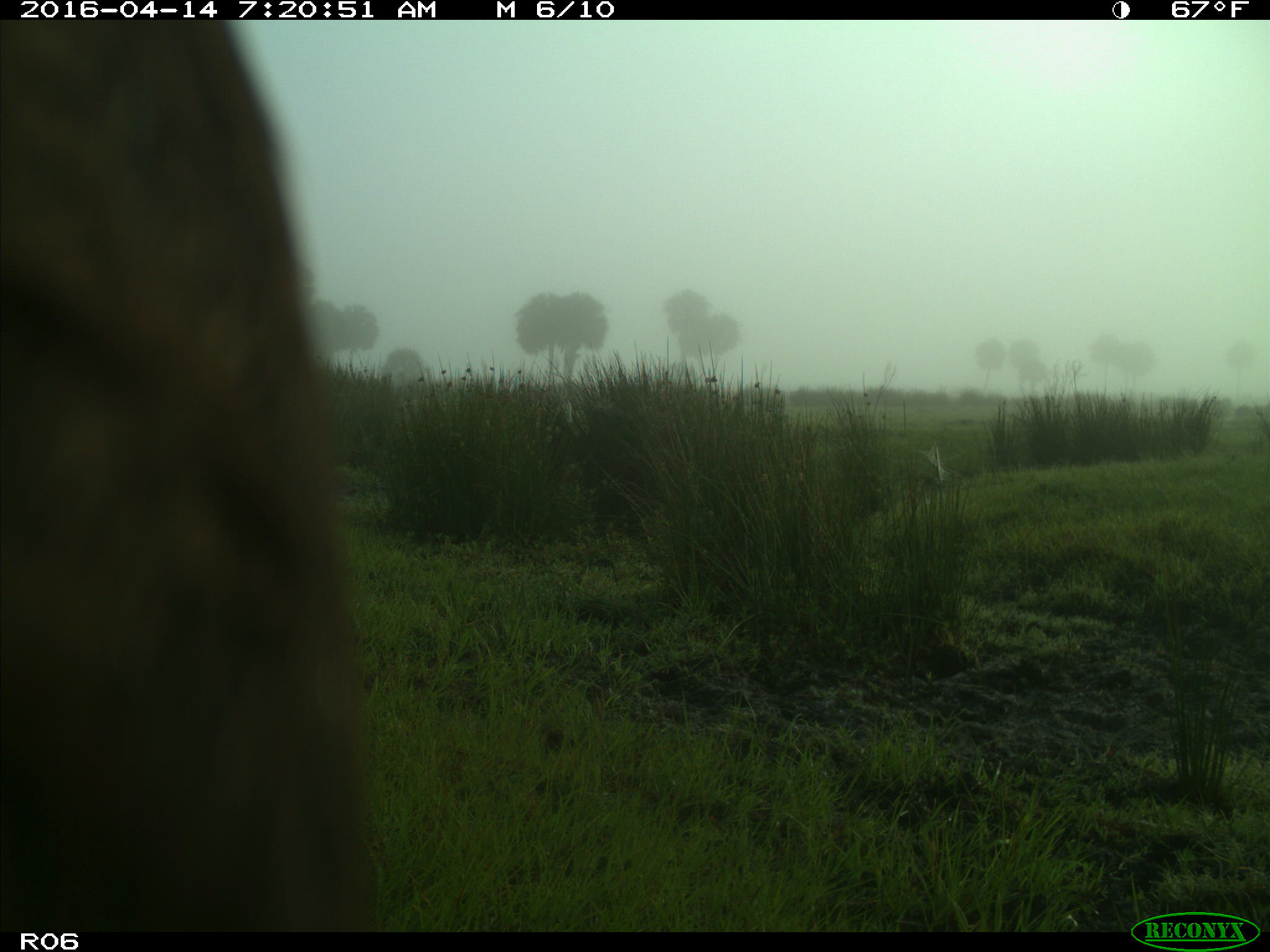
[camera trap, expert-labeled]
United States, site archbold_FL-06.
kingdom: Animalia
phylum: Chordata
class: Mammalia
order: Artiodactyla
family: Bovidae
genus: Bos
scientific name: Bos taurus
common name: domestic cow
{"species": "Bos taurus (domestic cow)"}